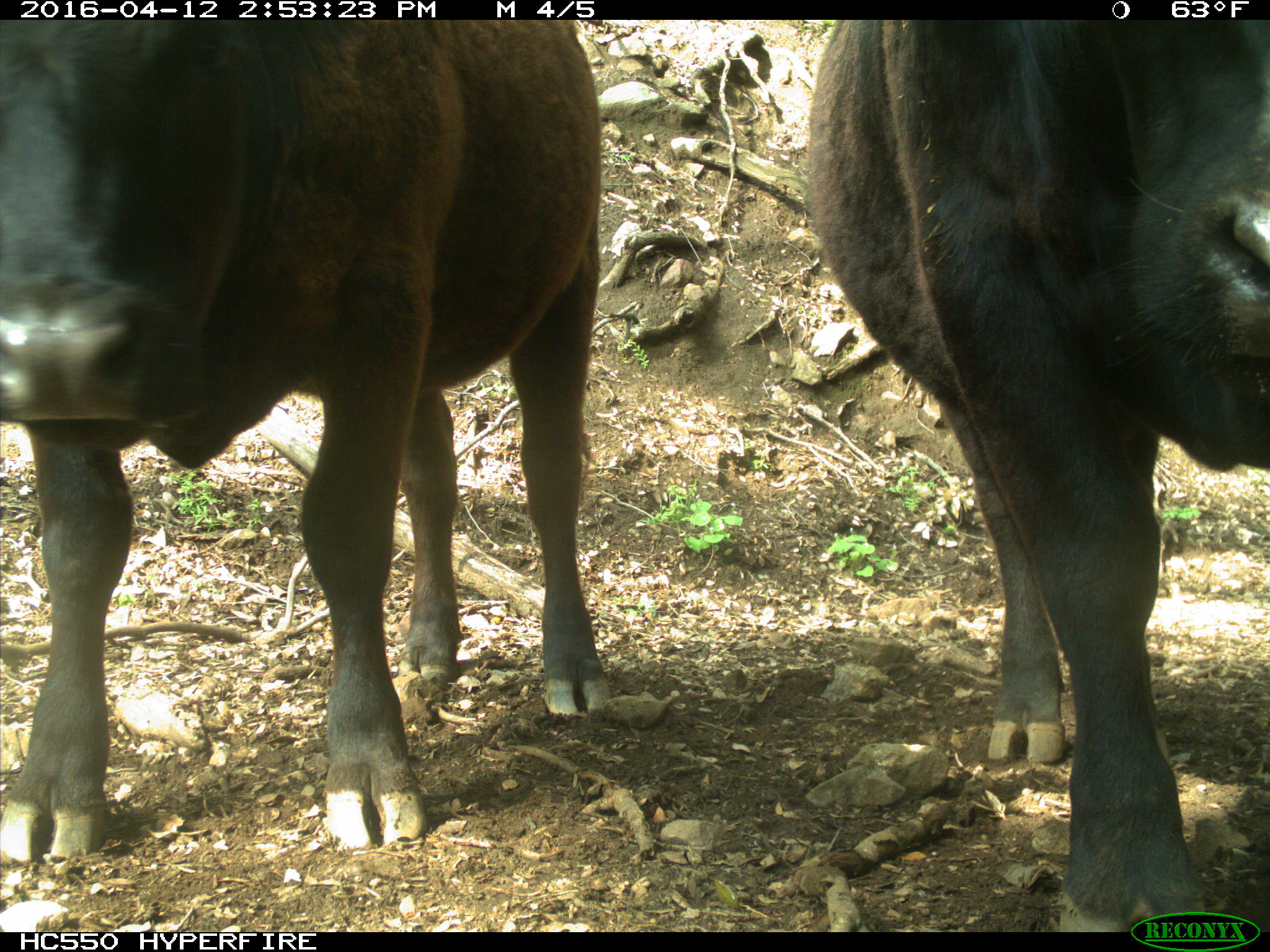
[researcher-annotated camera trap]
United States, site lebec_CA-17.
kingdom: Animalia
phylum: Chordata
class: Mammalia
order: Artiodactyla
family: Bovidae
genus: Bos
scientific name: Bos taurus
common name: domestic cow